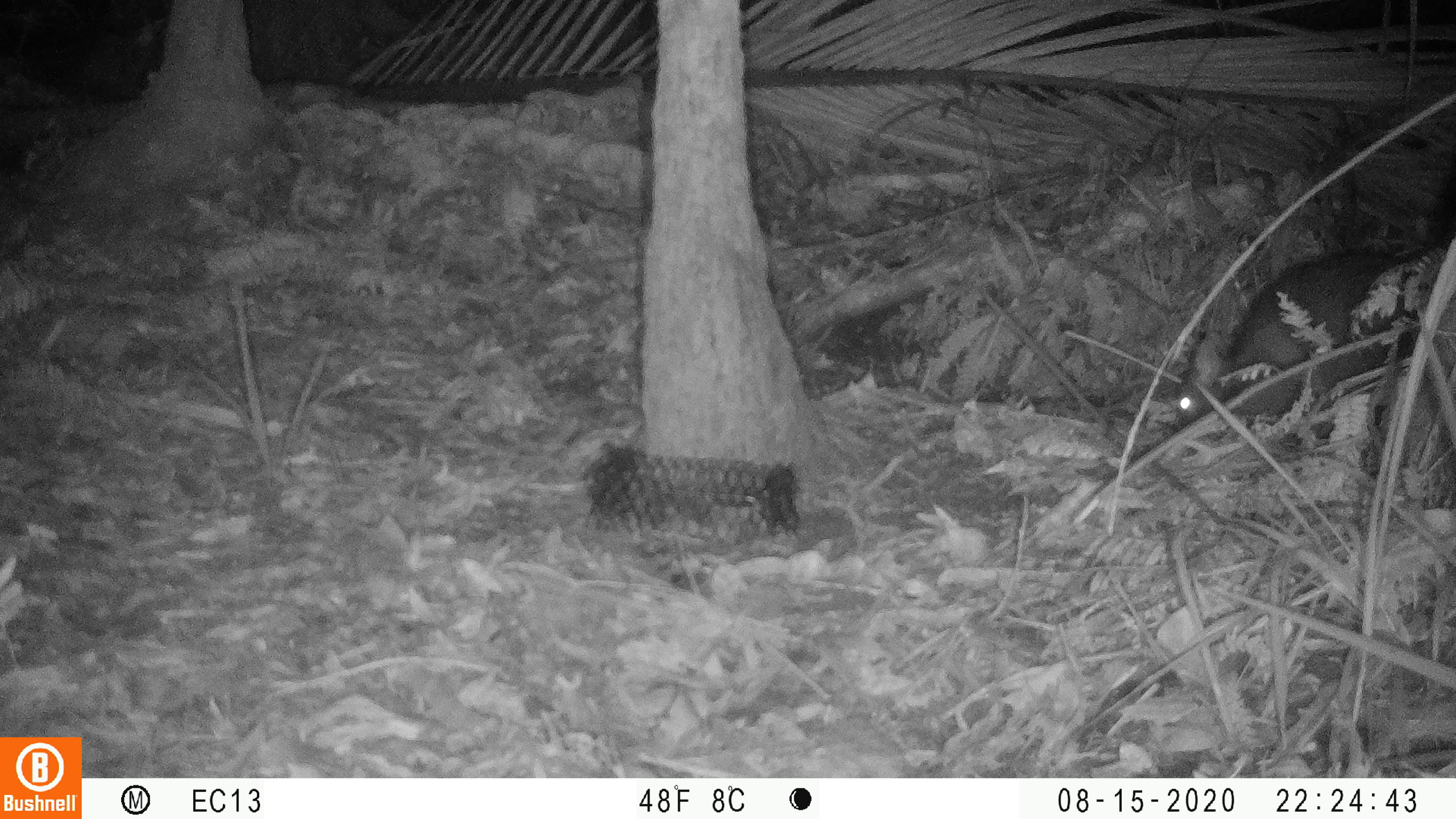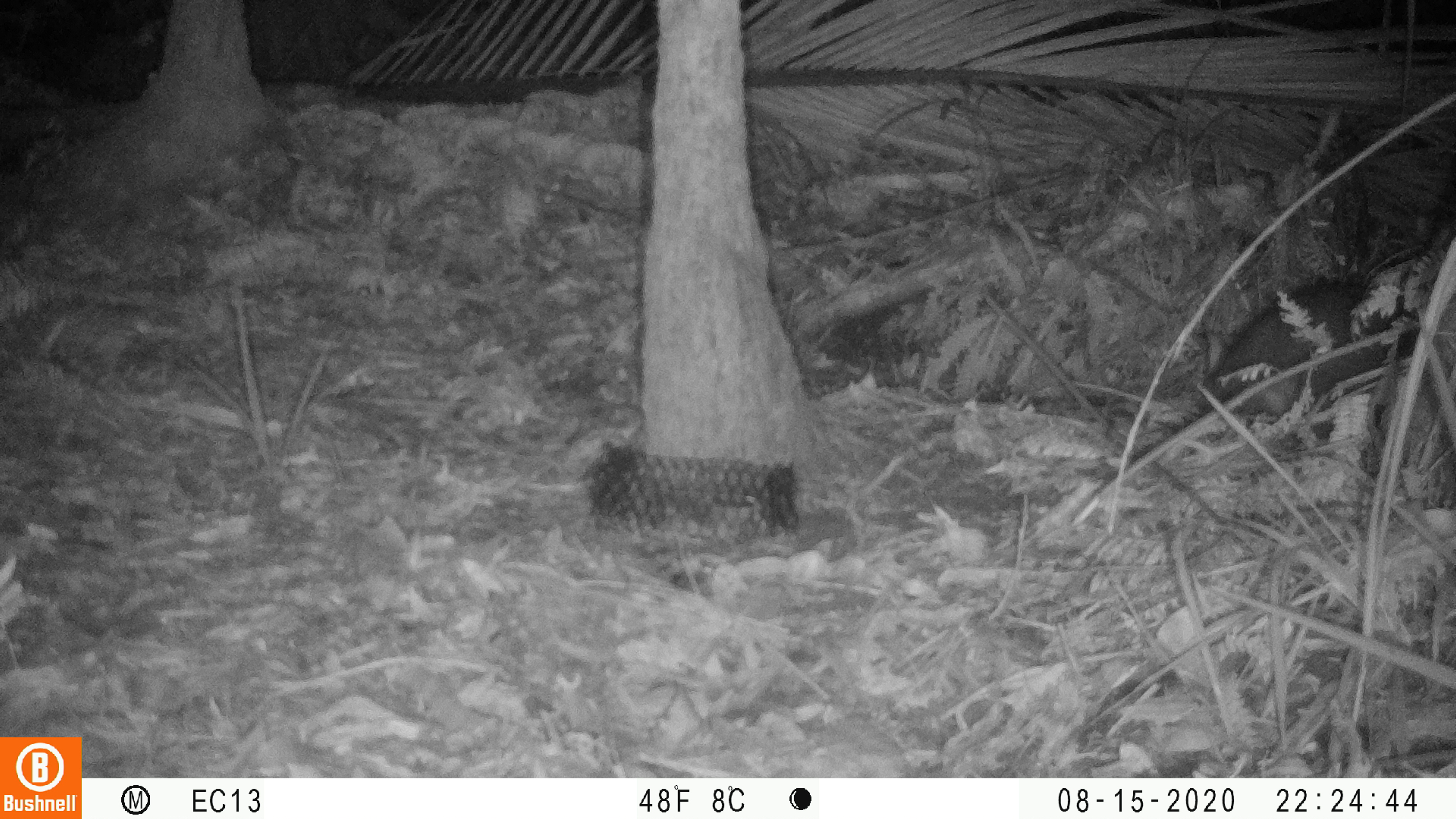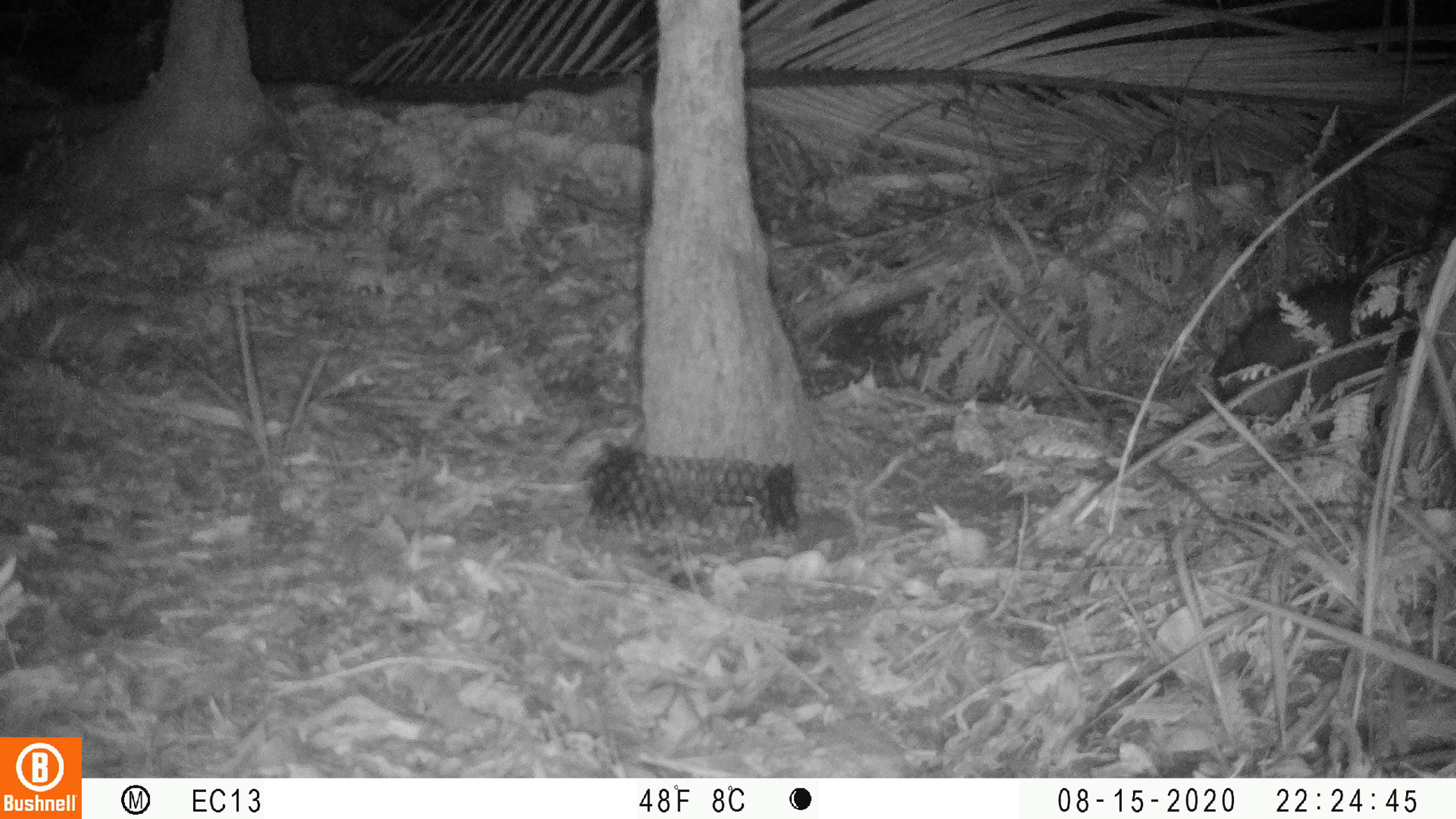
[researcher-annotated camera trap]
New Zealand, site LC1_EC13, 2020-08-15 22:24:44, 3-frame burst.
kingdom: Animalia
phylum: Chordata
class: Mammalia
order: Diprotodontia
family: Phalangeridae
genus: Trichosurus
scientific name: Trichosurus vulpecula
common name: common brushtail possum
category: possum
Possum (common brushtail possum) (Trichosurus vulpecula).